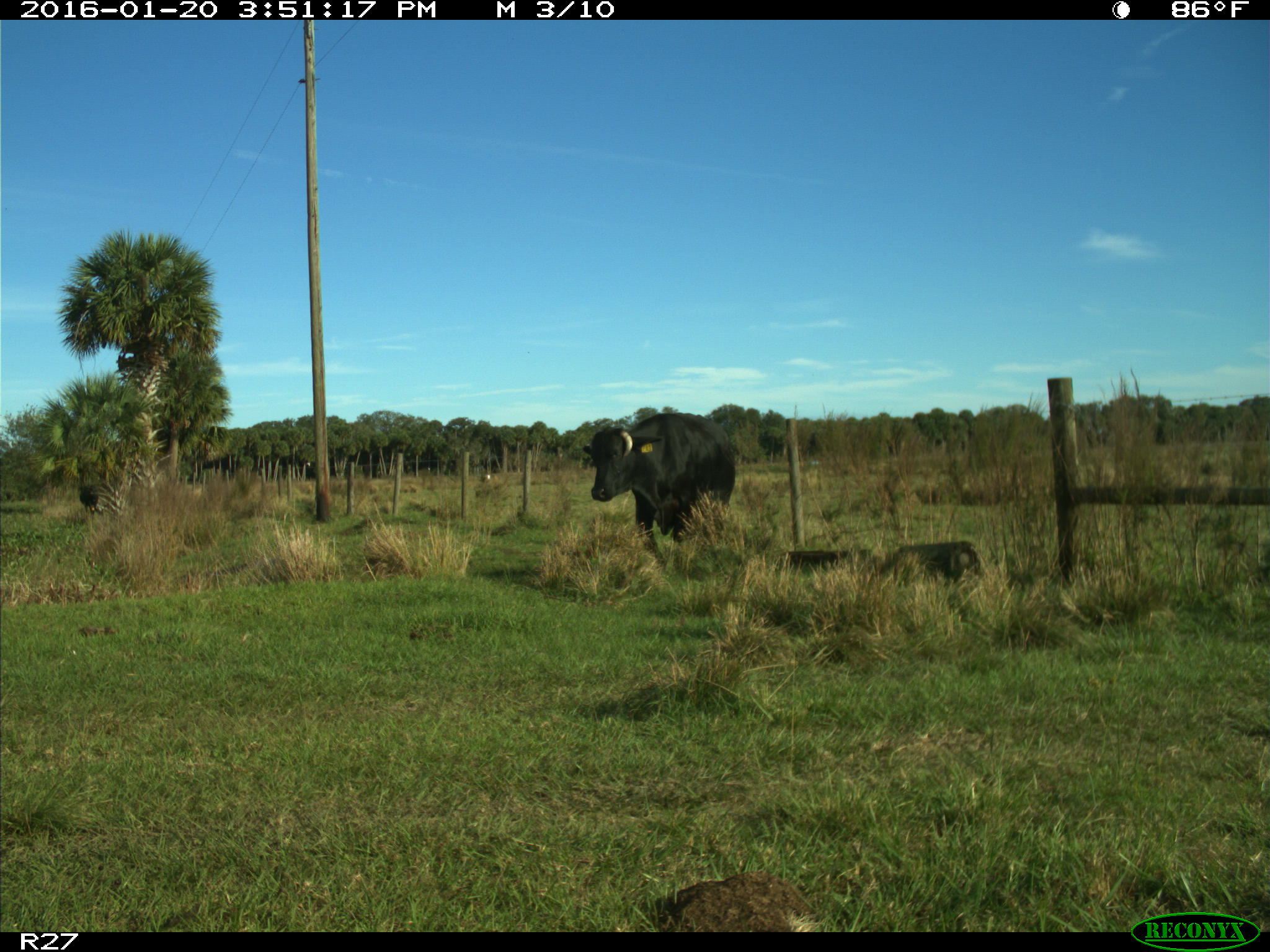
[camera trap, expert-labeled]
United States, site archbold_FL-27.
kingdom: Animalia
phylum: Chordata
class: Mammalia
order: Artiodactyla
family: Bovidae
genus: Bos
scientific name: Bos taurus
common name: domestic cow